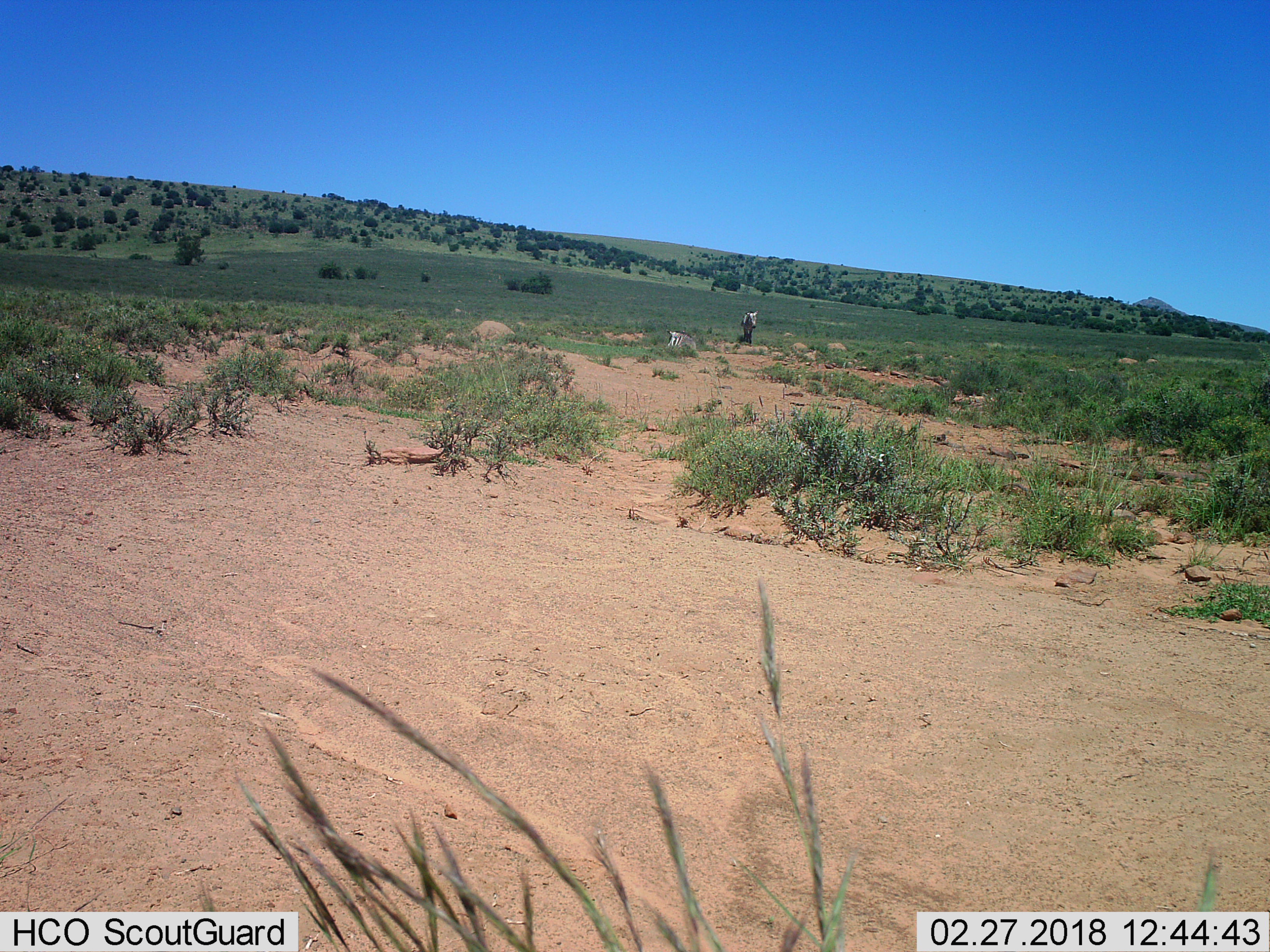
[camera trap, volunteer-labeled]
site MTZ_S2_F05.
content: unidentified animal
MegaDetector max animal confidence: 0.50